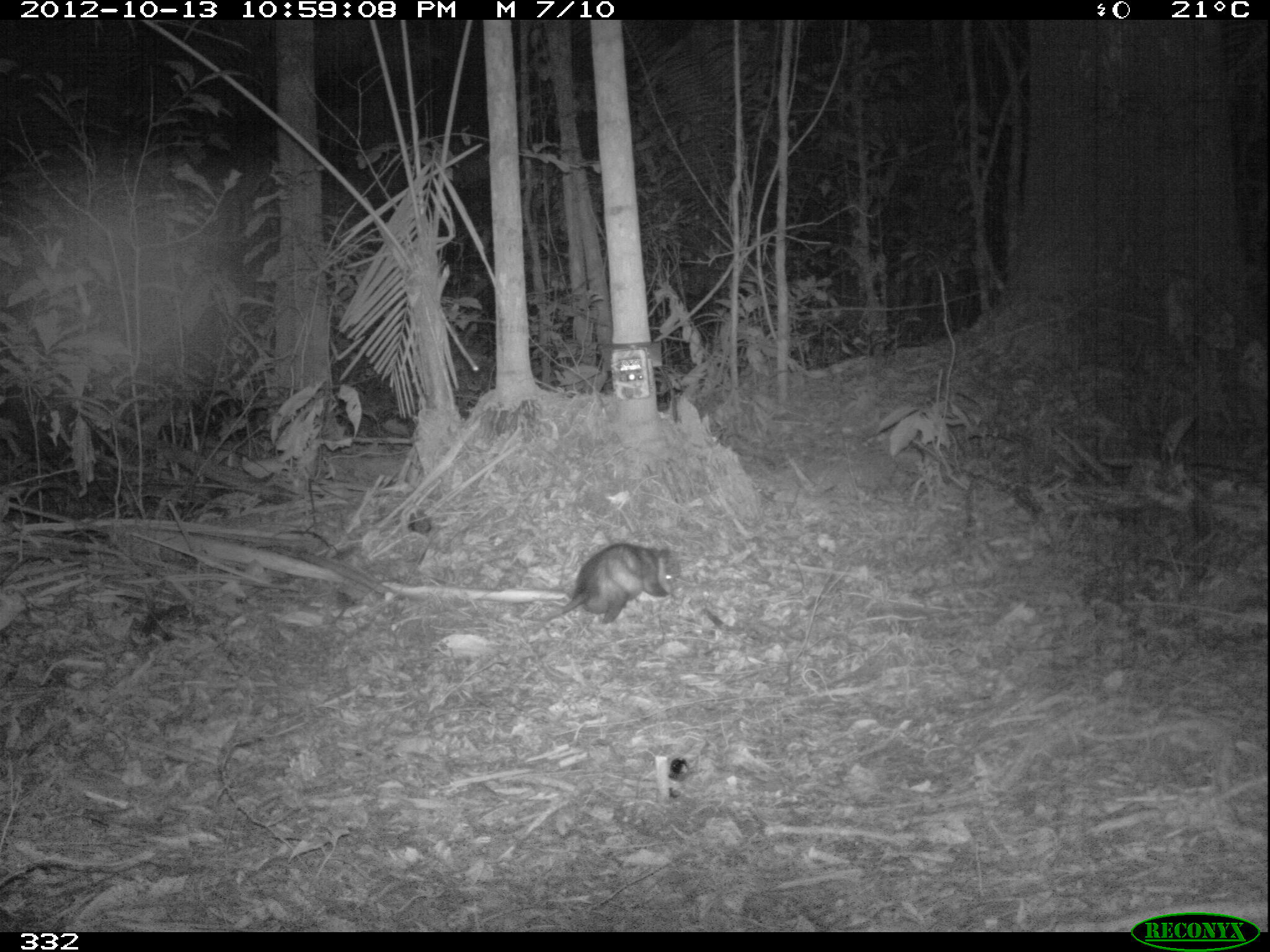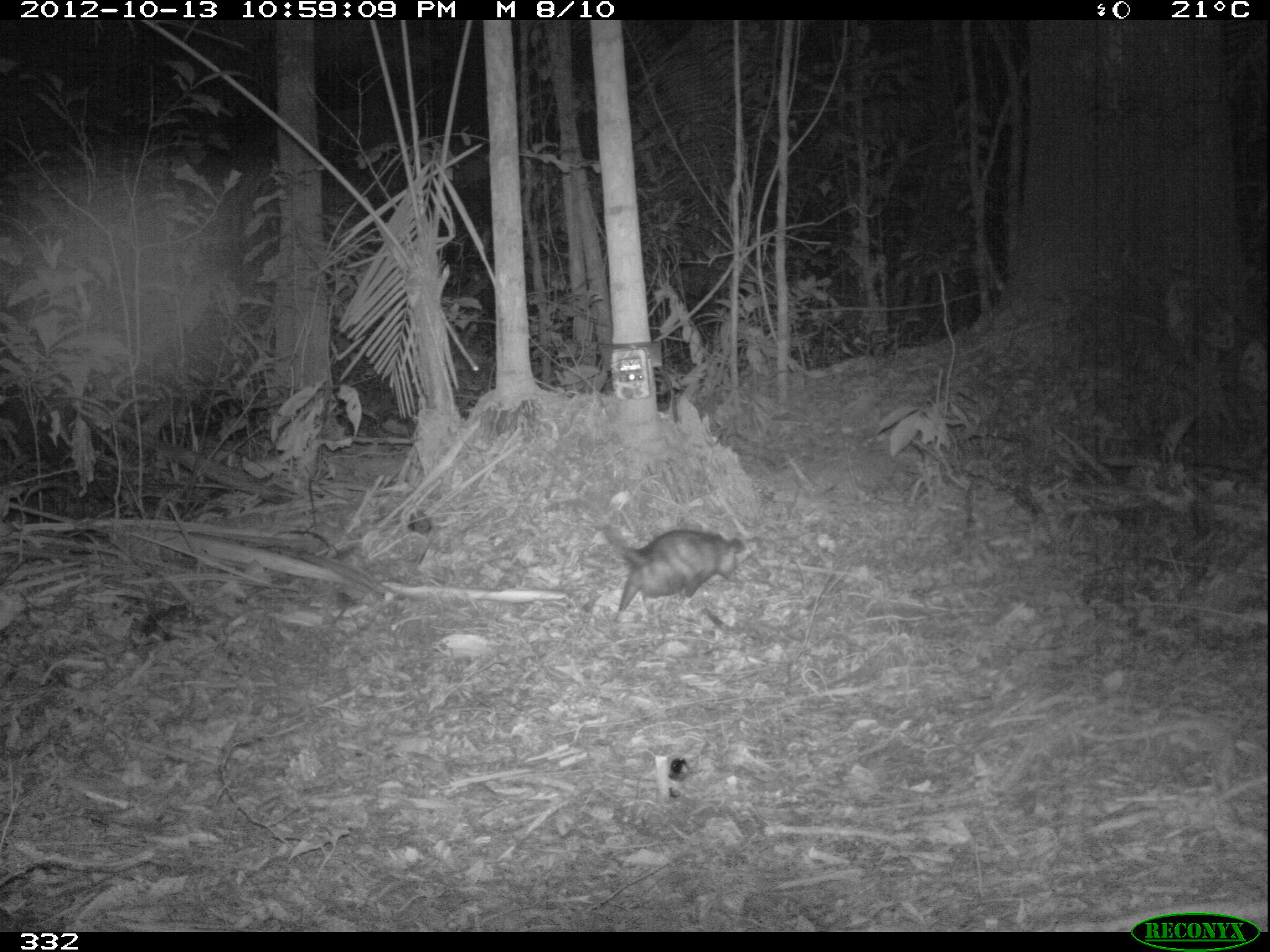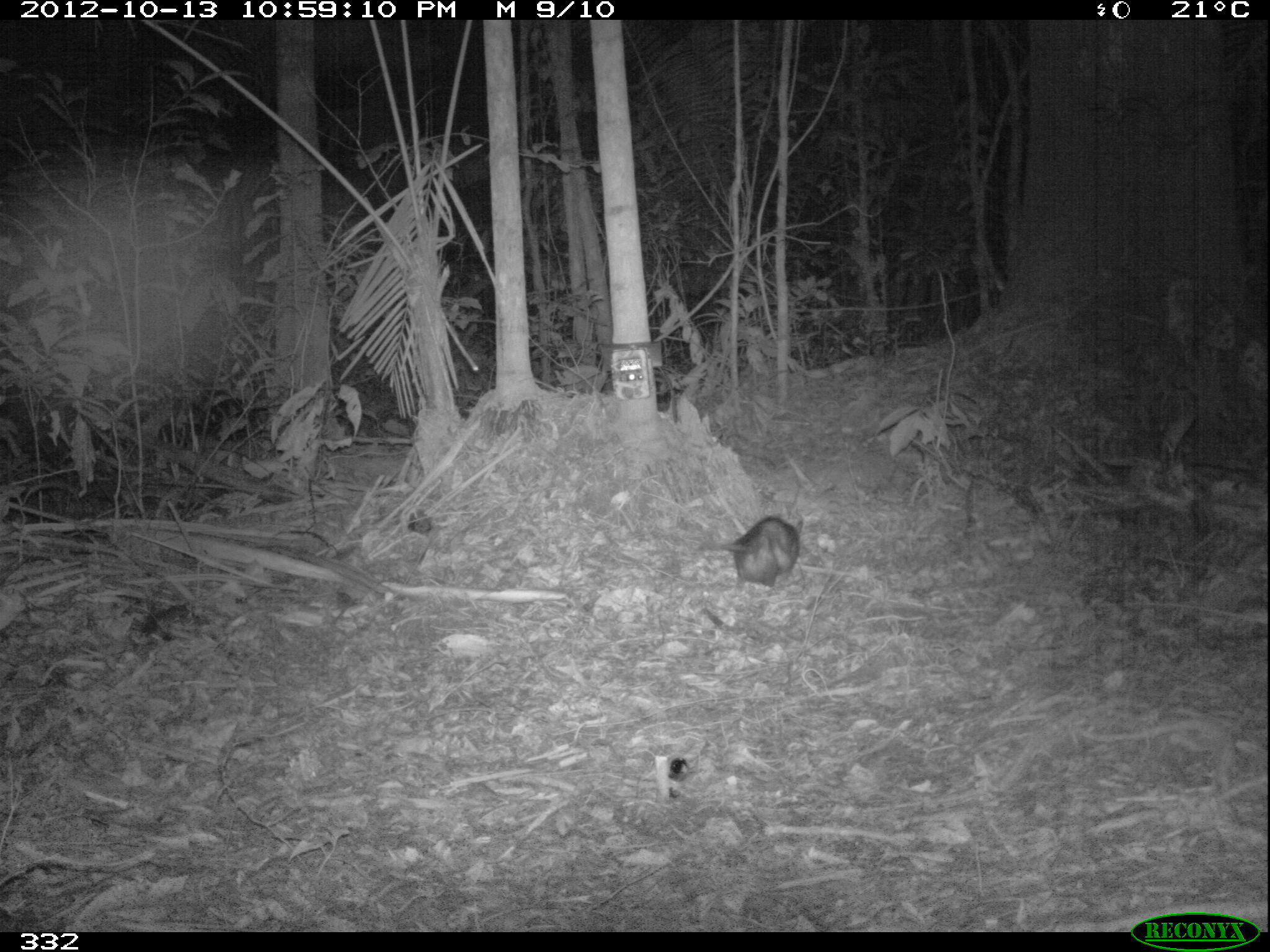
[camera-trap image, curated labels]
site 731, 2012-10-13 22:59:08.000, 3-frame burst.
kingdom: Animalia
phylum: Chordata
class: Mammalia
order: Didelphimorphia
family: Didelphidae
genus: Didelphis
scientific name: Didelphis marsupialis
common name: southern opossum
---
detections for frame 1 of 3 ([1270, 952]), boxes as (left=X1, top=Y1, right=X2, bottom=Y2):
didelphis marsupialis: (left=532, top=541, right=672, bottom=635)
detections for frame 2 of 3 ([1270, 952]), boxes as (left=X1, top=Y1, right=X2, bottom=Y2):
didelphis marsupialis: (left=542, top=495, right=745, bottom=623)